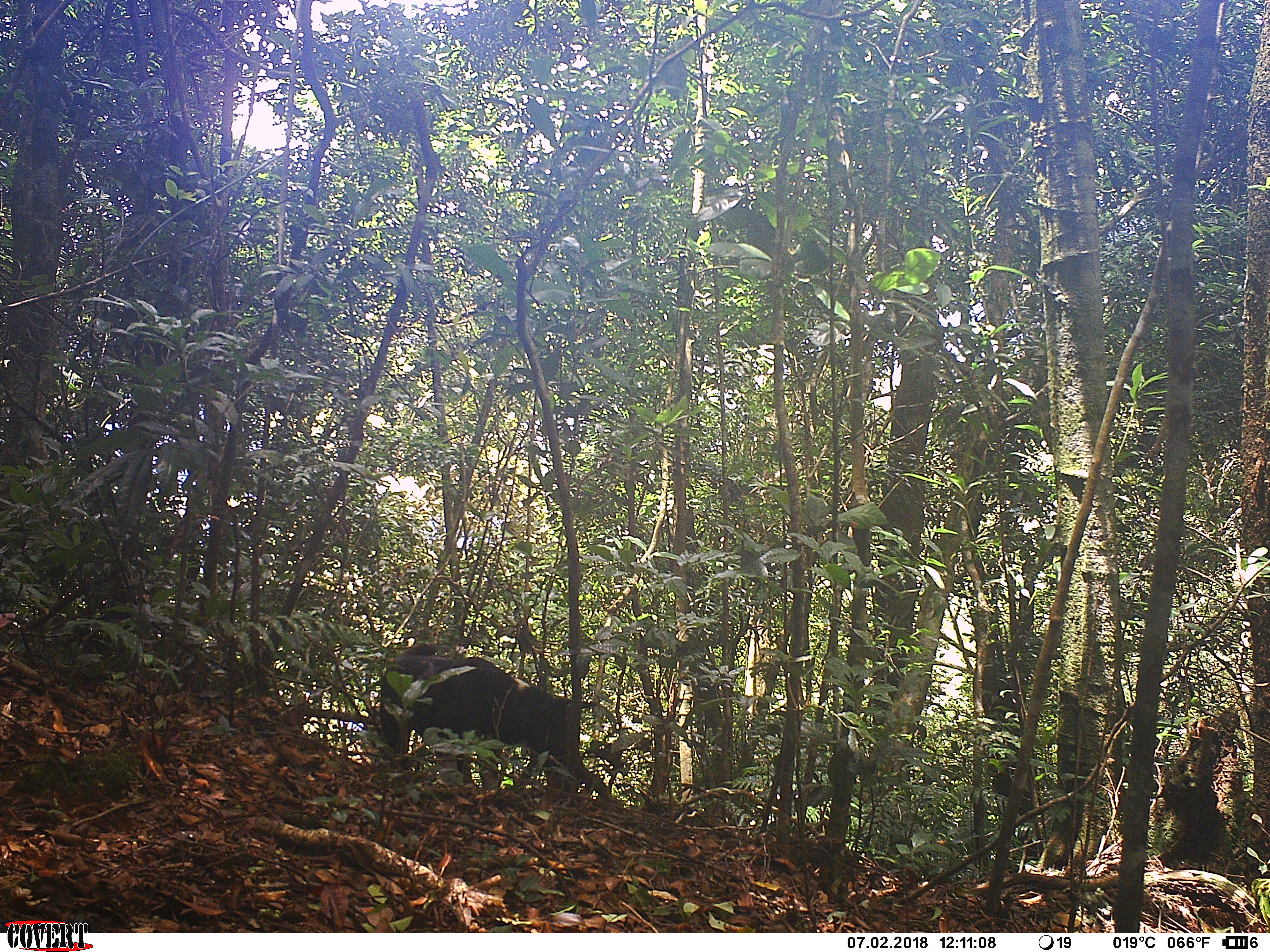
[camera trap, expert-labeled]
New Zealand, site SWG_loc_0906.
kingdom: Animalia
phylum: Chordata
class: Mammalia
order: Carnivora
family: Canidae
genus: Canis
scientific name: Canis familiaris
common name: domestic dog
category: dog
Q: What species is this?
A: Dog (domestic dog) (Canis familiaris).